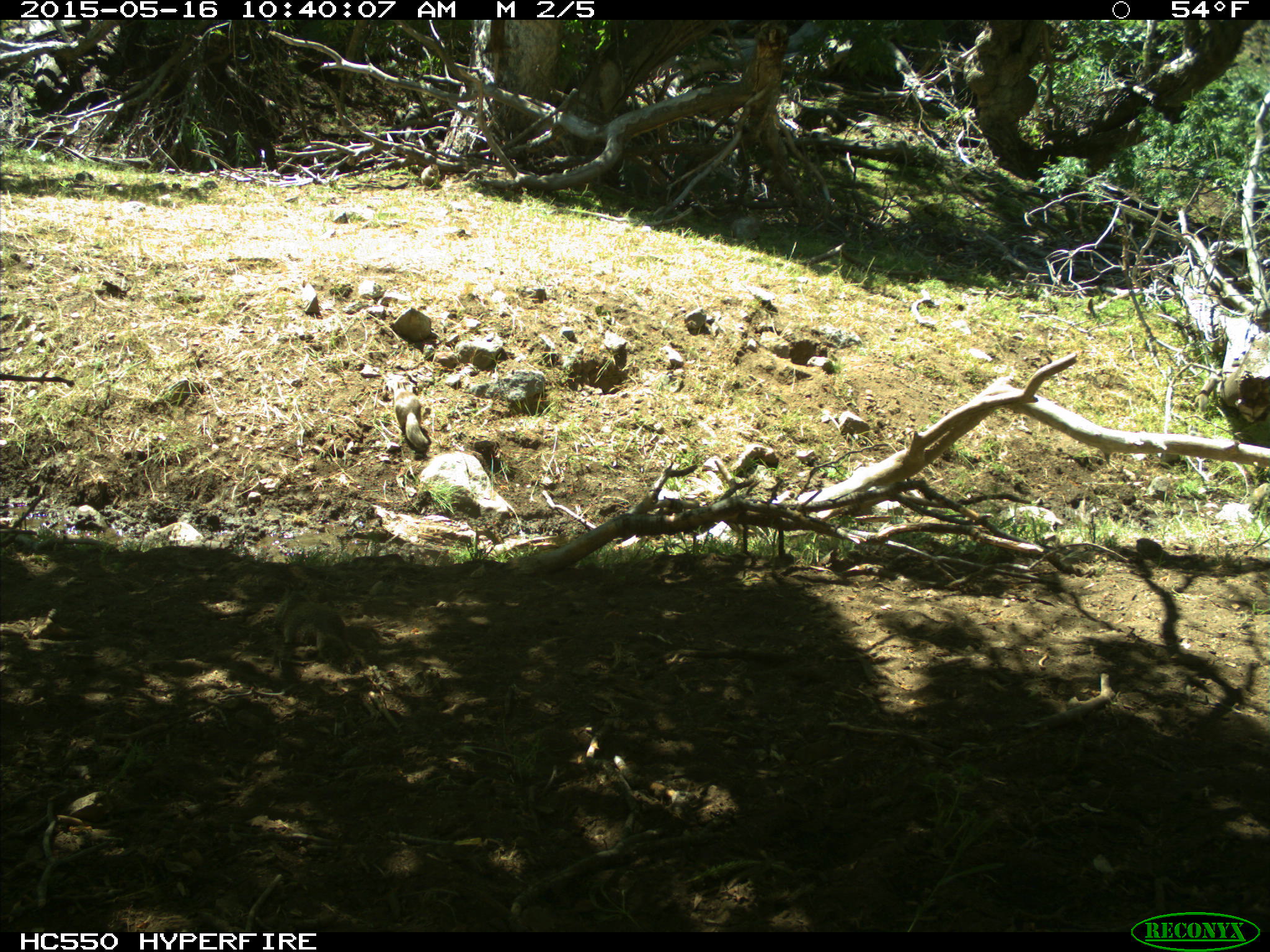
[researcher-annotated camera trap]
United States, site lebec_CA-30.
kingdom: Animalia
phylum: Chordata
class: Mammalia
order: Rodentia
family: Sciuridae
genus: Otospermophilus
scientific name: Otospermophilus beecheyi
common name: california ground squirrel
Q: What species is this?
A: Otospermophilus beecheyi (california ground squirrel).